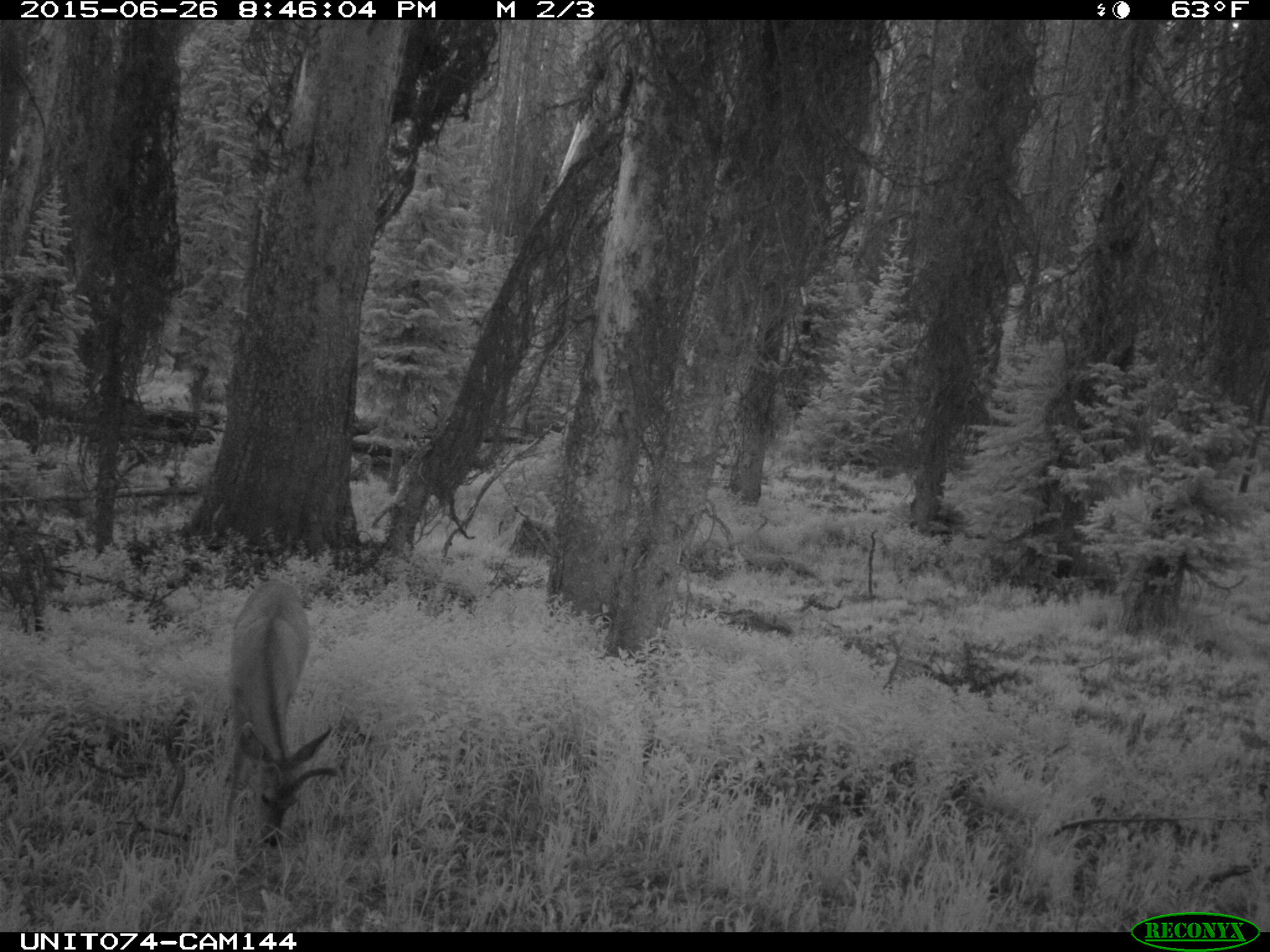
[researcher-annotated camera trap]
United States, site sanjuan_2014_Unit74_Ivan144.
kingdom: Animalia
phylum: Chordata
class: Mammalia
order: Artiodactyla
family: Cervidae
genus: Odocoileus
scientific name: Odocoileus hemionus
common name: mule deer